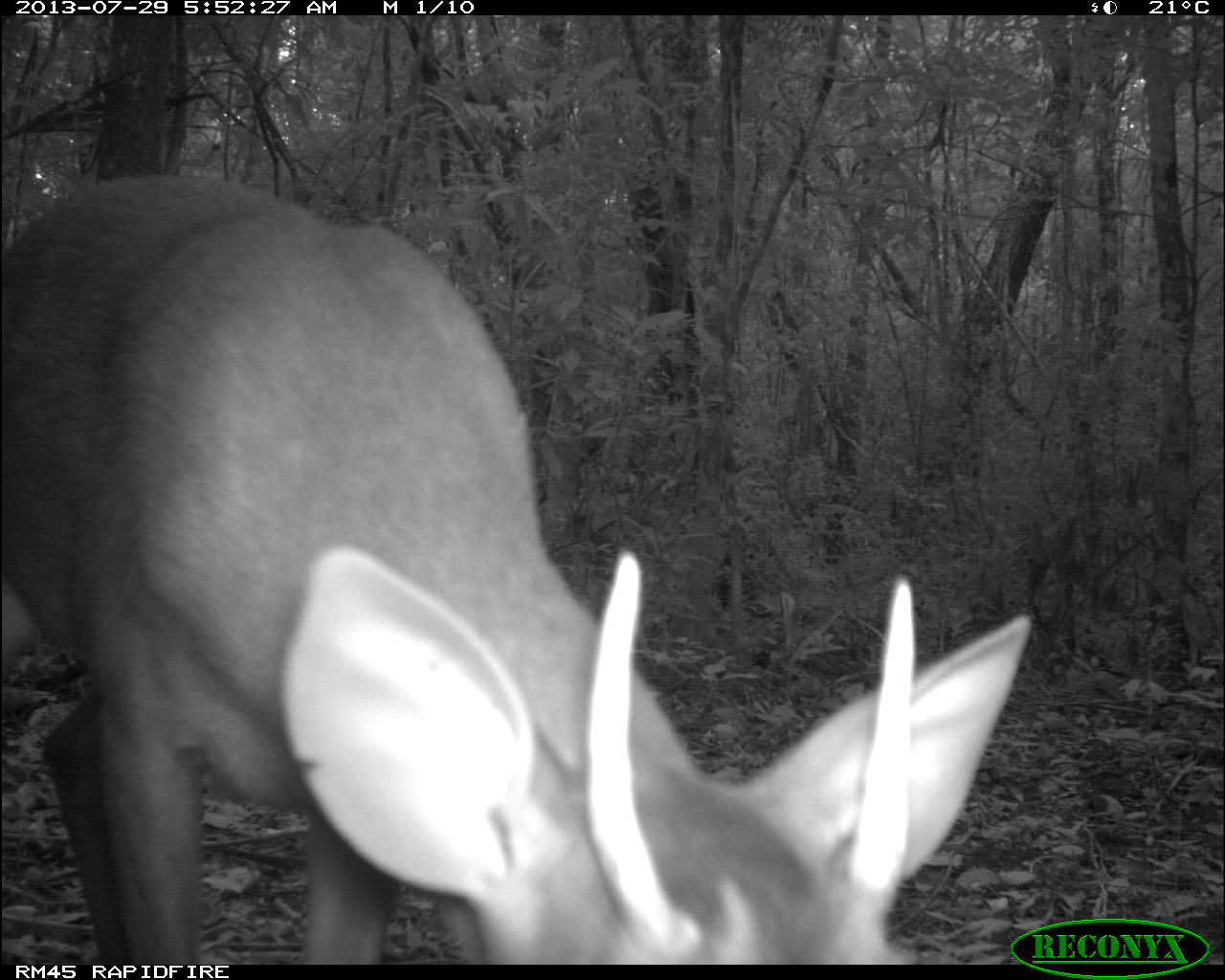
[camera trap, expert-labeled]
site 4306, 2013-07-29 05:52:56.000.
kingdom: Animalia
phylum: Chordata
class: Mammalia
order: Artiodactyla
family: Cervidae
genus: Mazama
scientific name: Mazama temama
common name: central american red brocket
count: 1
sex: male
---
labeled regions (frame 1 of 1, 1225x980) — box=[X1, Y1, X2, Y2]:
mazama temama: box=[0, 168, 1029, 962]